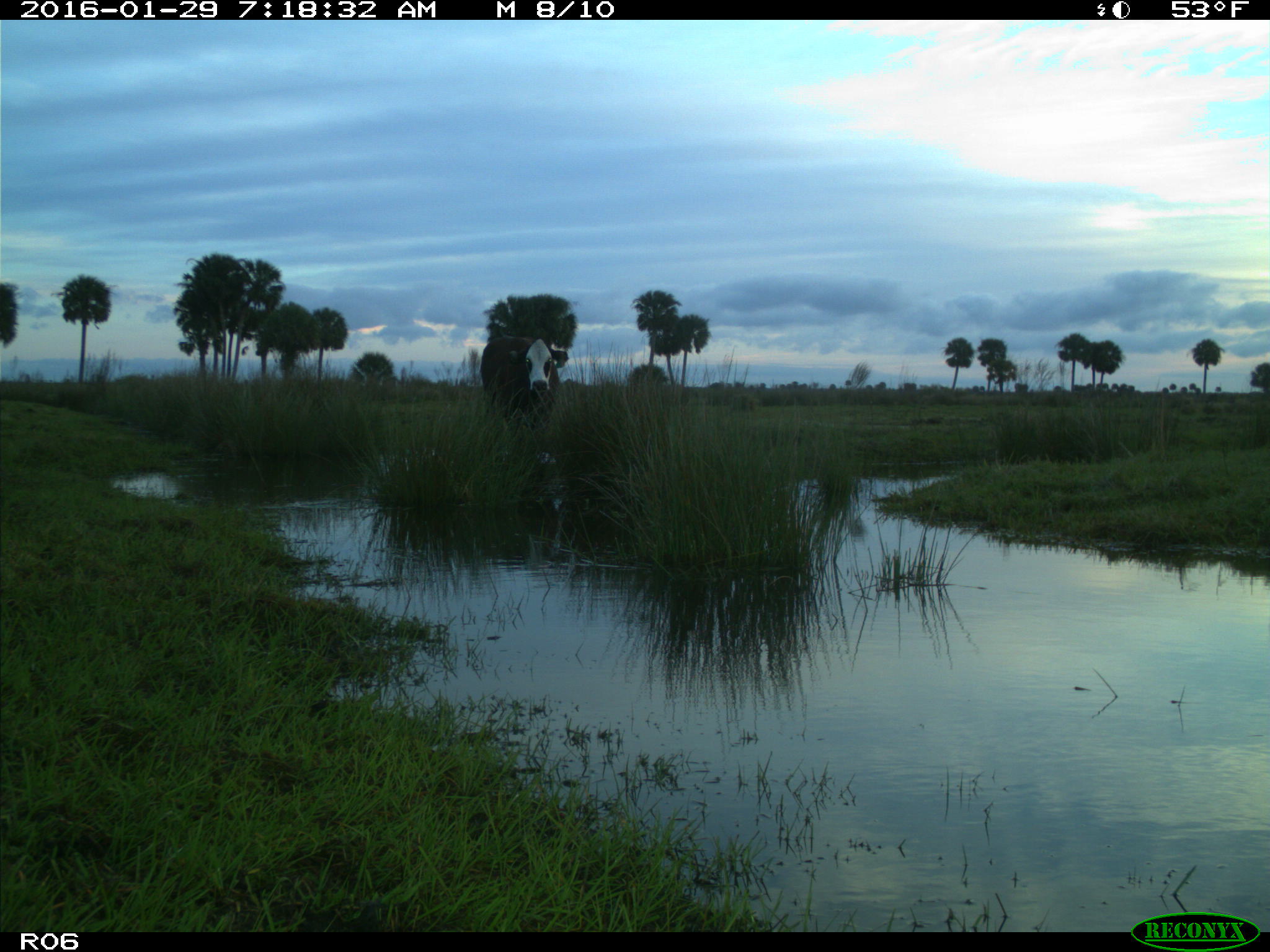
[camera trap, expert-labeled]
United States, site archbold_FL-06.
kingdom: Animalia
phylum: Chordata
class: Mammalia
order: Artiodactyla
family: Bovidae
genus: Bos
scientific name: Bos taurus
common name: domestic cow